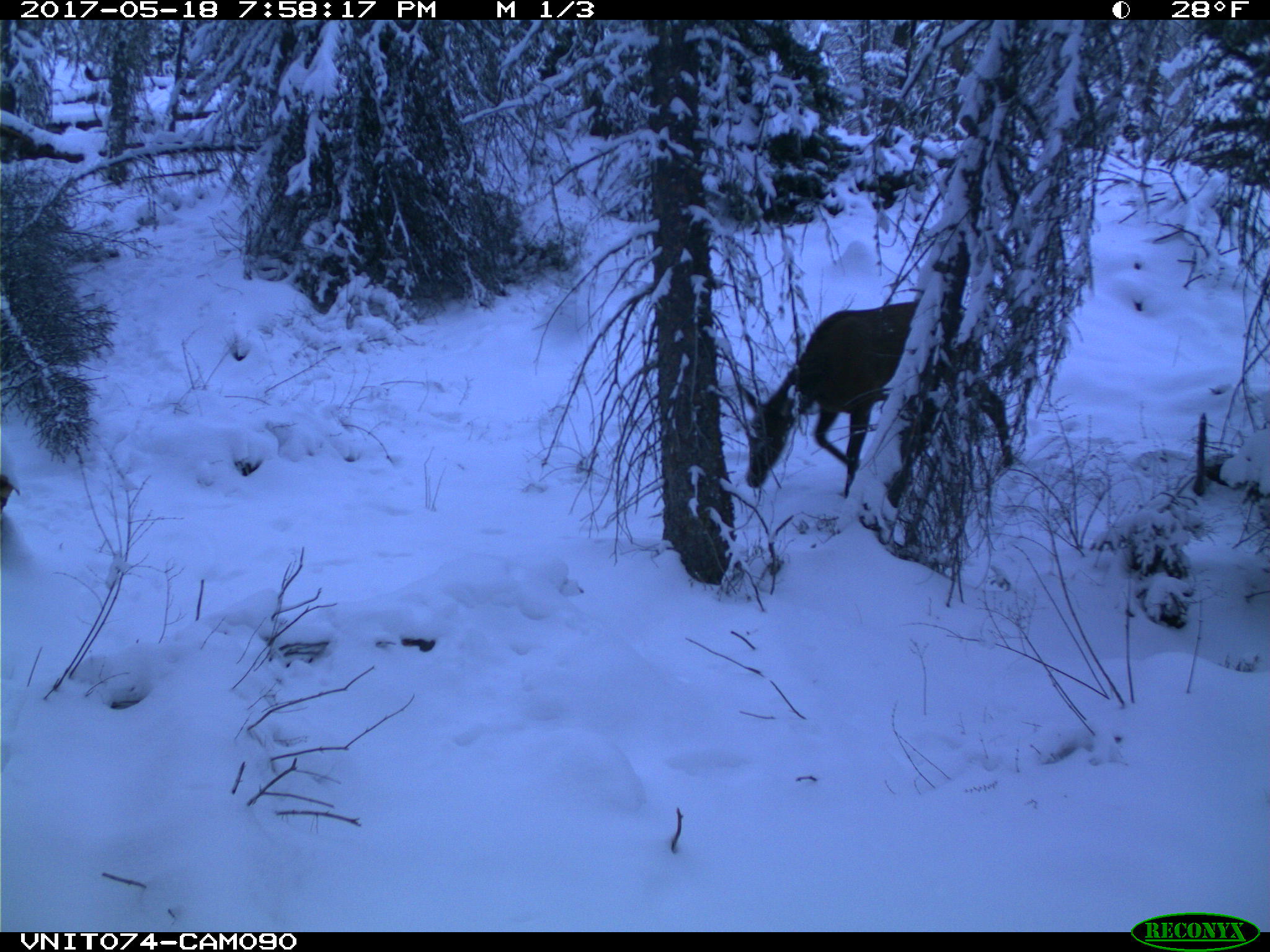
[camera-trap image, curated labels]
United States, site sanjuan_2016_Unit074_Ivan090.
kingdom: Animalia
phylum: Chordata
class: Mammalia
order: Artiodactyla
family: Cervidae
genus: Cervus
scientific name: Cervus elaphus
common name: red deer